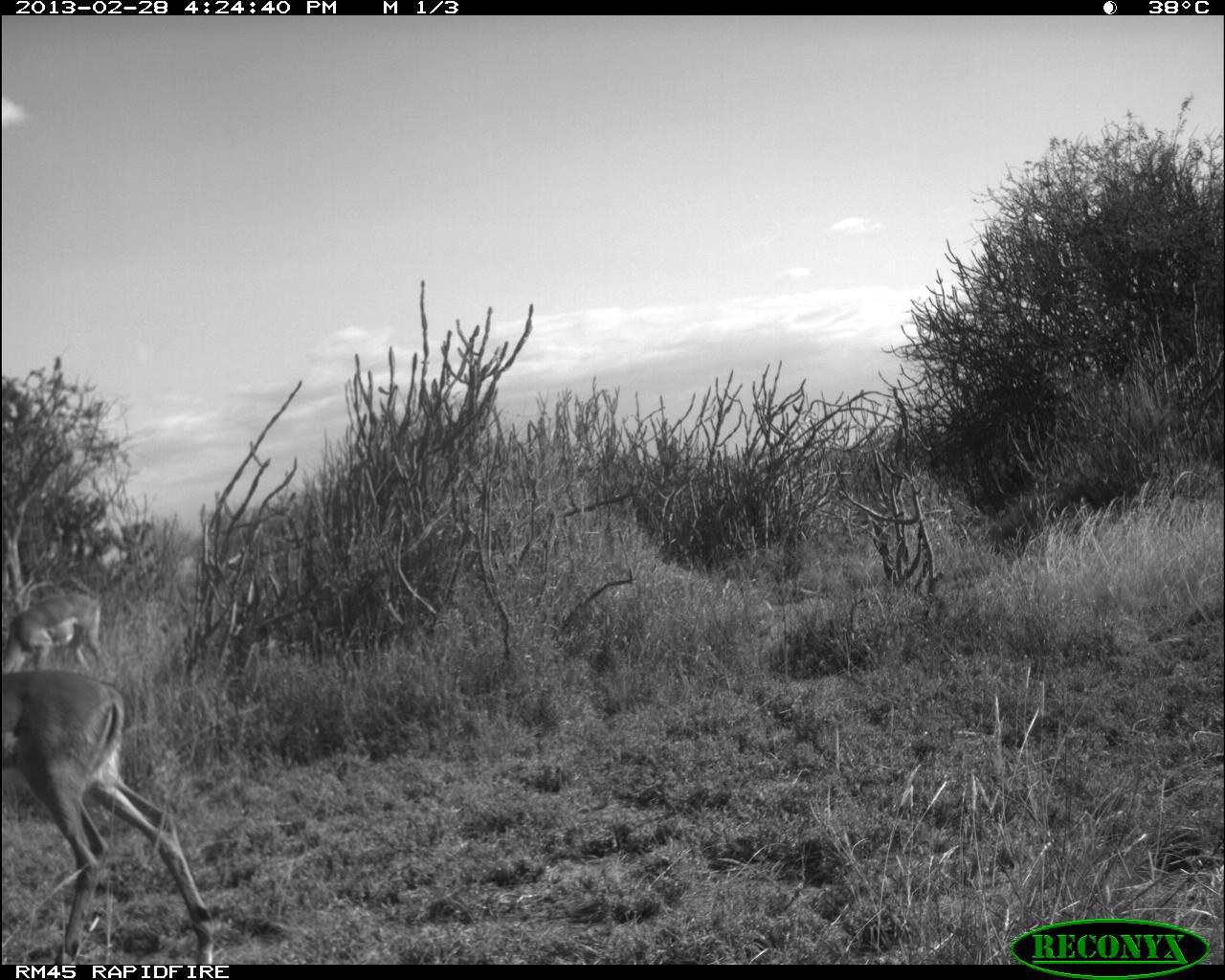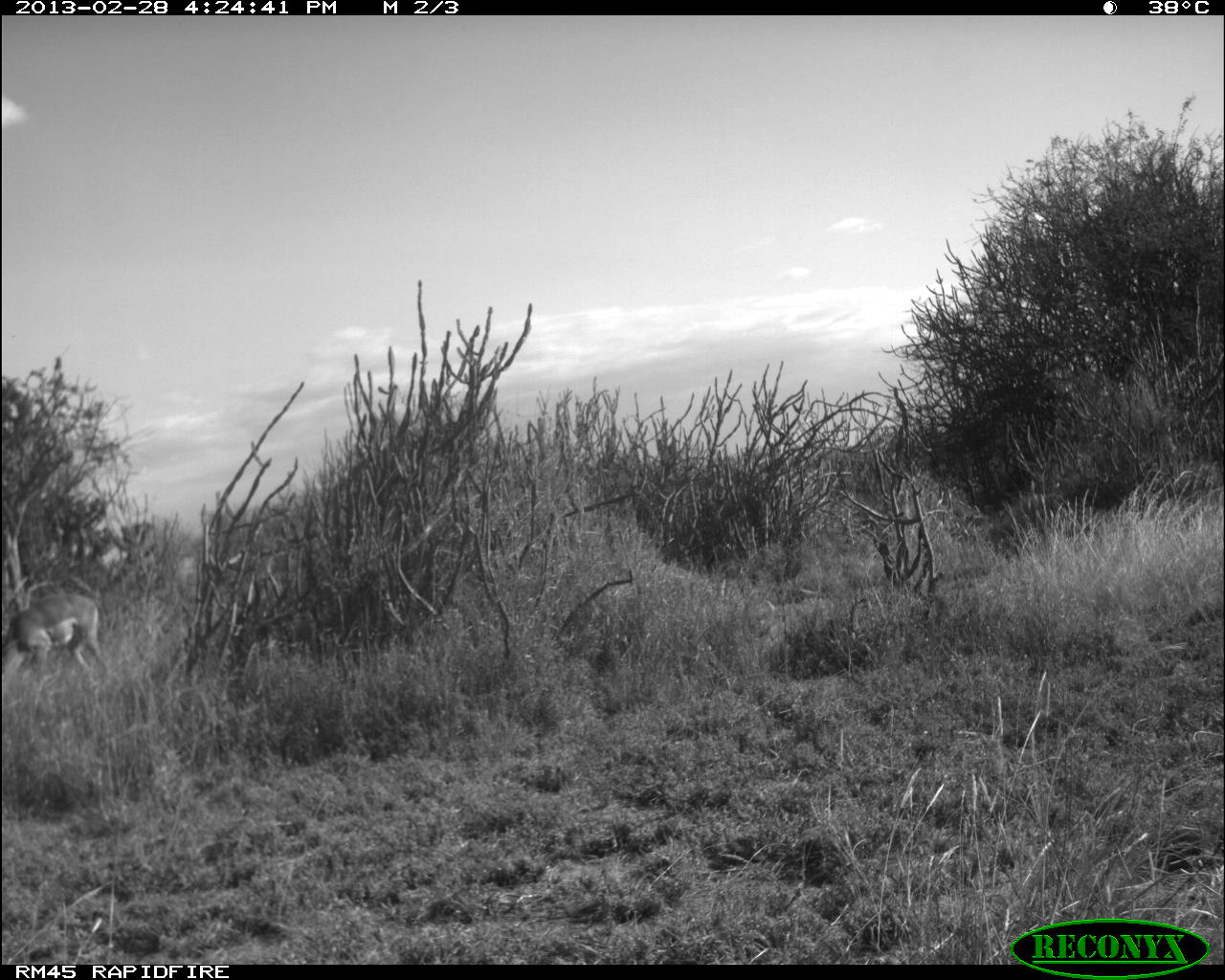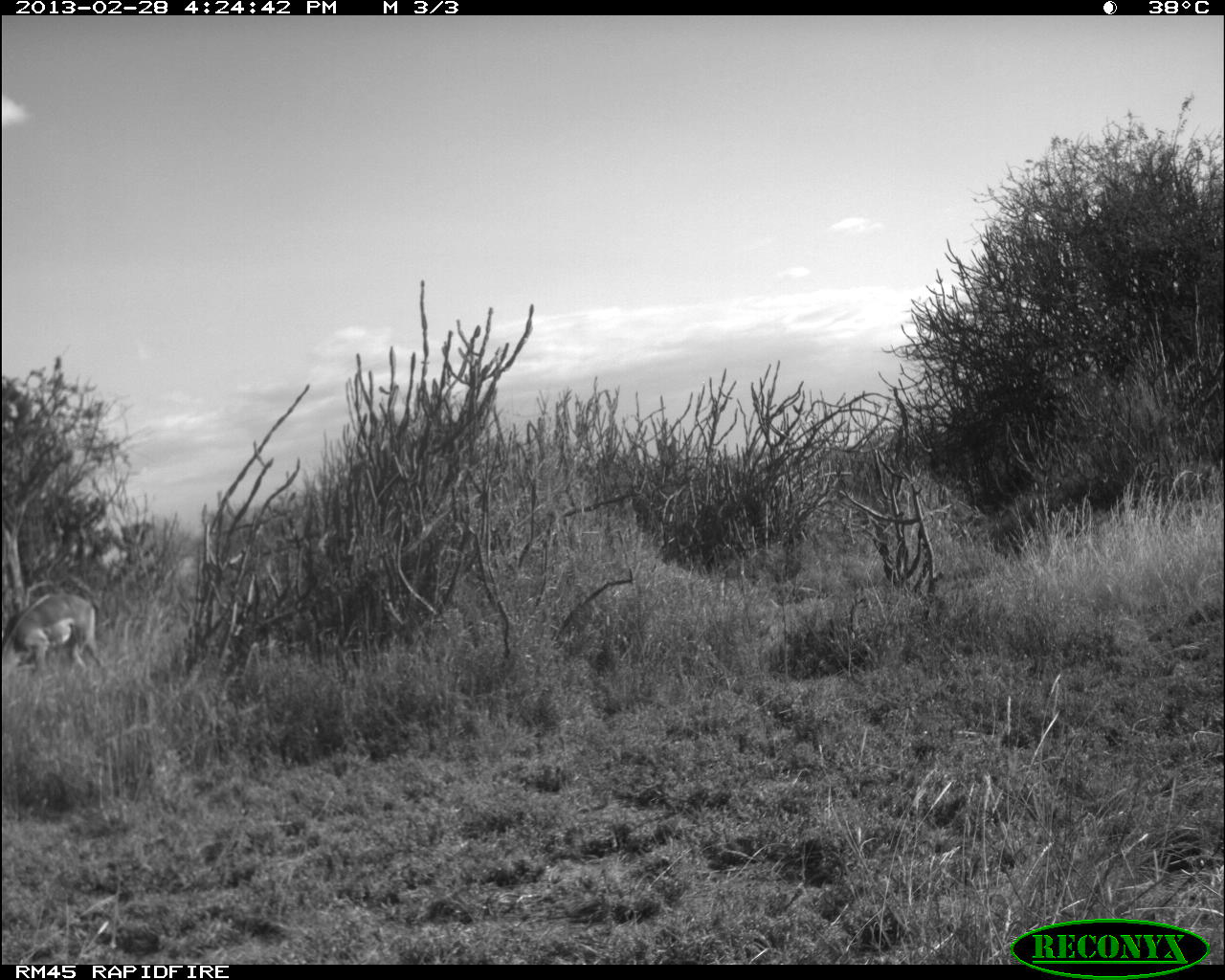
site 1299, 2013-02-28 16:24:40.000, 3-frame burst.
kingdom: Animalia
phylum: Chordata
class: Mammalia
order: Artiodactyla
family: Bovidae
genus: Aepyceros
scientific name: Aepyceros melampus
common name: impala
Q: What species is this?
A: Aepyceros melampus (impala).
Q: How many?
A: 2.